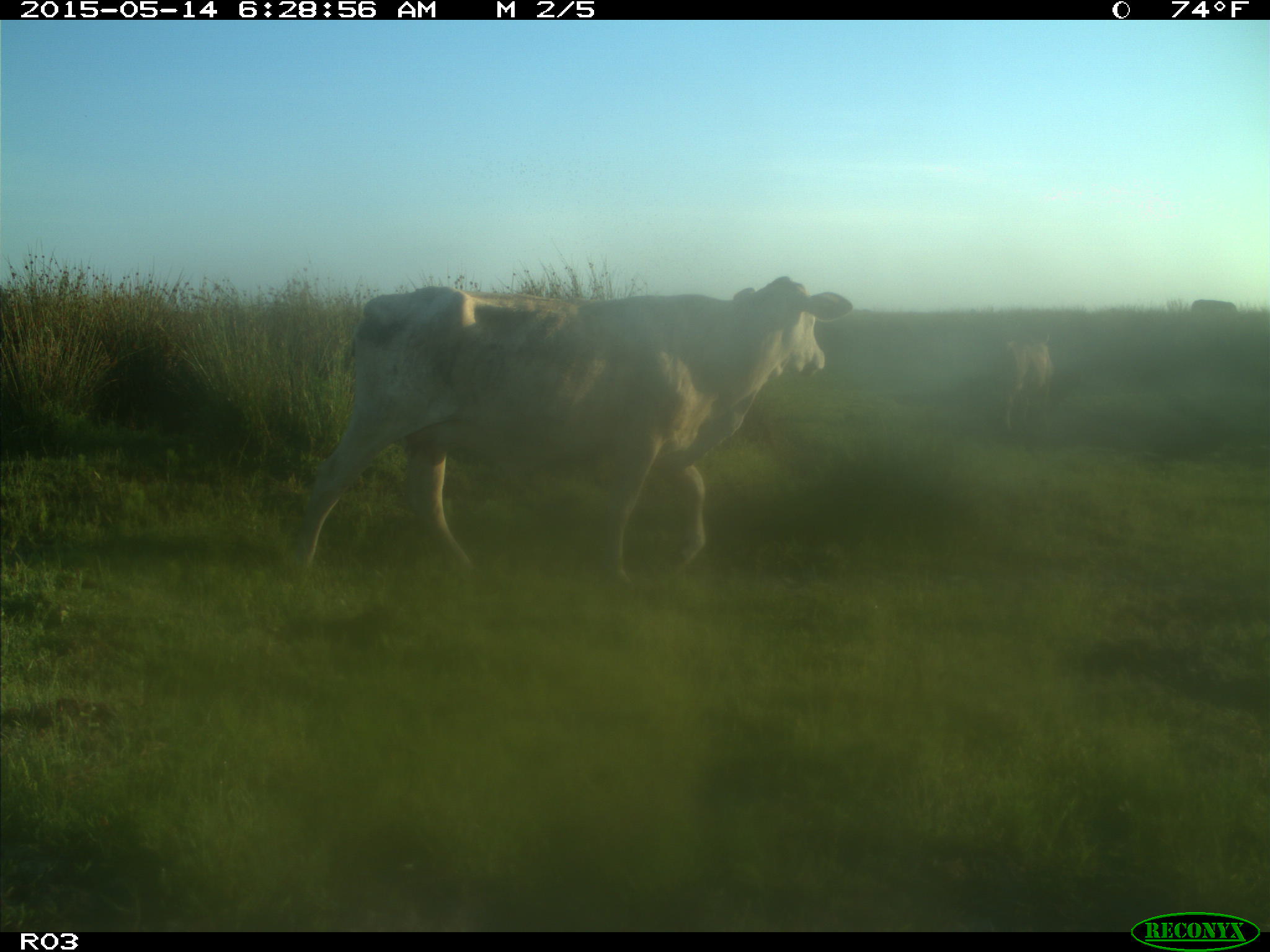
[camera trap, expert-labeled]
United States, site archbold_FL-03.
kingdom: Animalia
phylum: Chordata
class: Mammalia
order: Artiodactyla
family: Bovidae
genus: Bos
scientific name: Bos taurus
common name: domestic cow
Bos taurus (domestic cow).